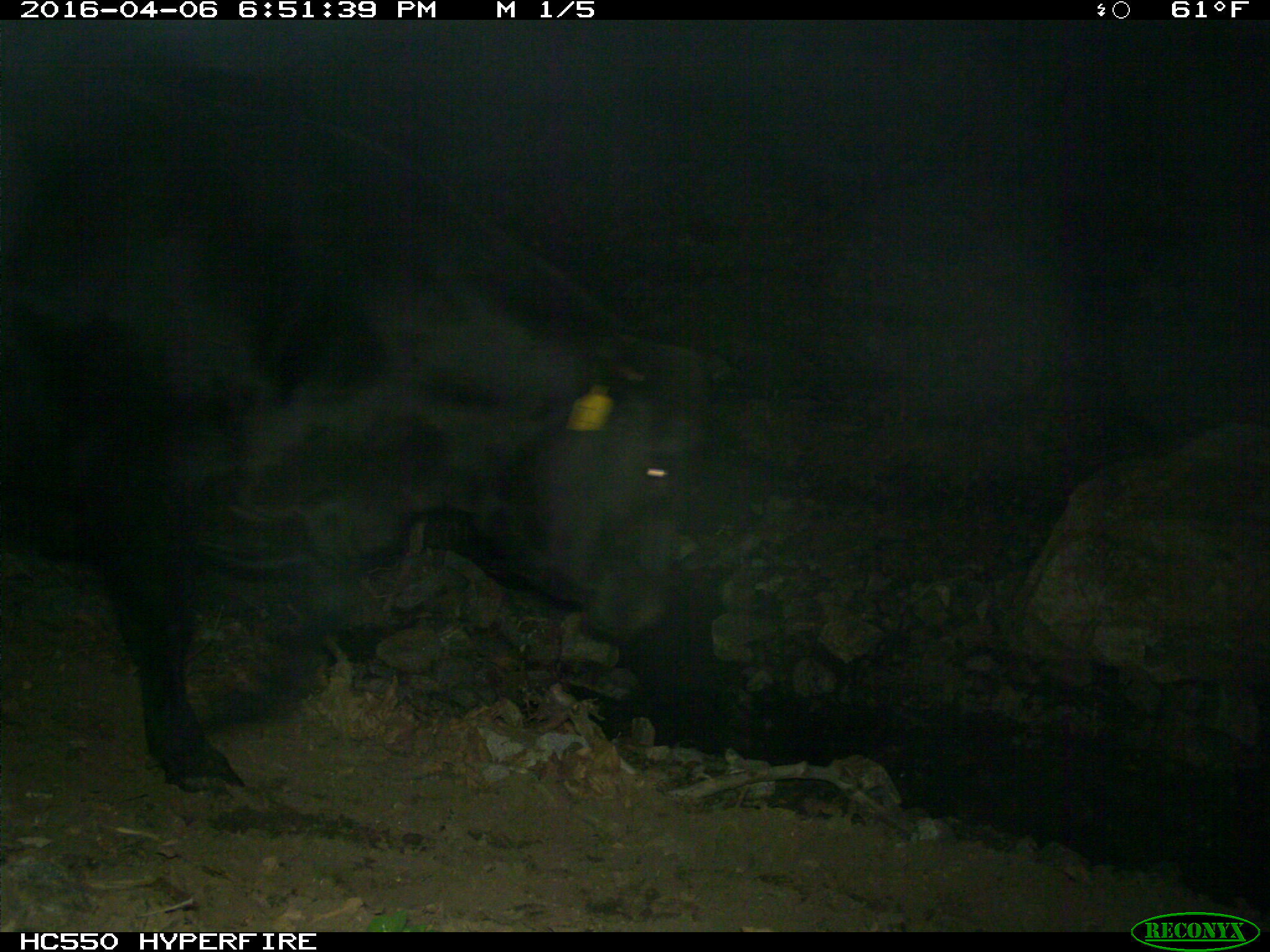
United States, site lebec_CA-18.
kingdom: Animalia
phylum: Chordata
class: Mammalia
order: Artiodactyla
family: Bovidae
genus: Bos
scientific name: Bos taurus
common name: domestic cow